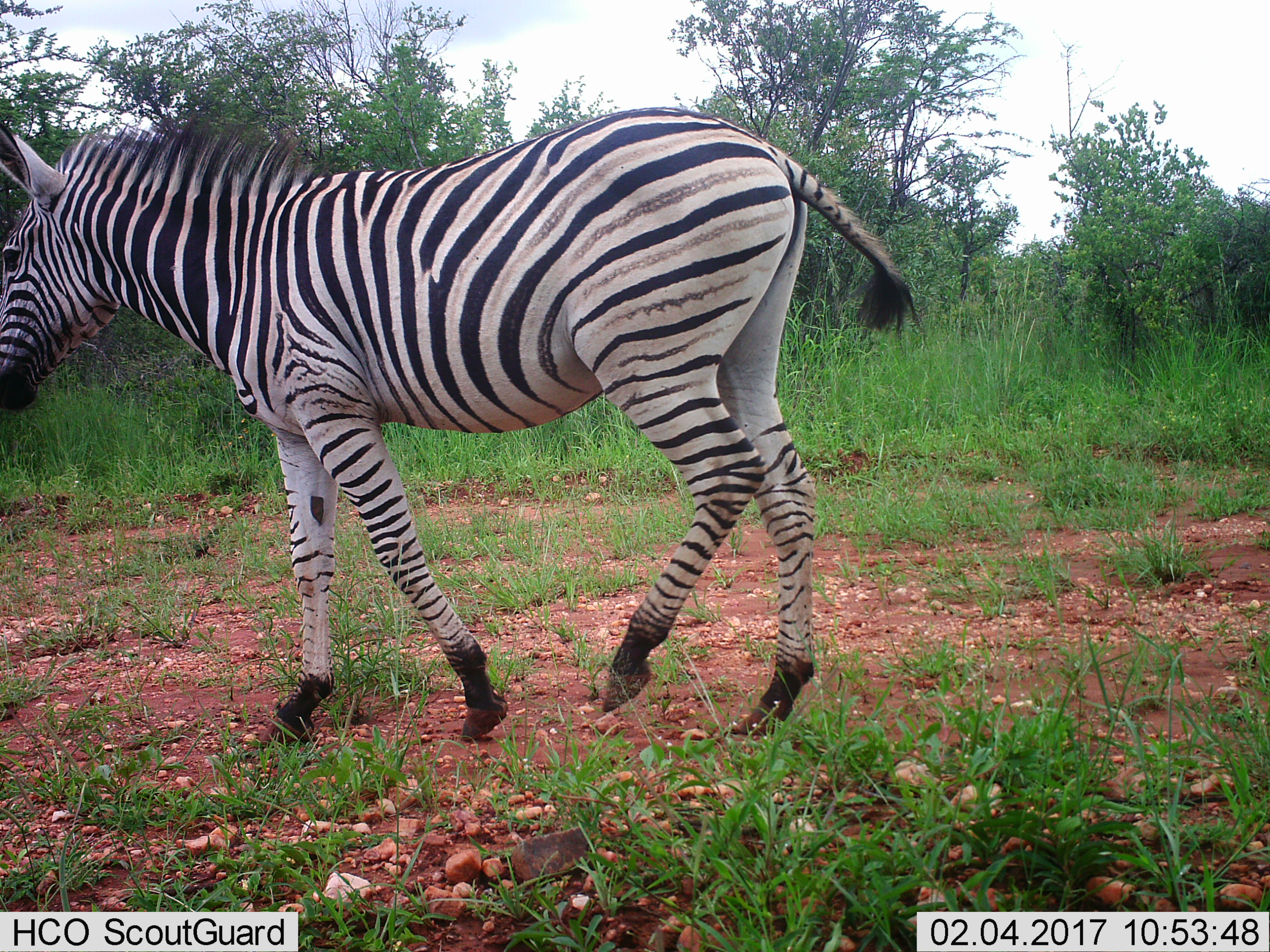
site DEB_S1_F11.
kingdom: Animalia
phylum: Chordata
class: Mammalia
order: Perissodactyla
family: Equidae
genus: Equus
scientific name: Equus quagga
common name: plains zebra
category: zebraplains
Zebraplains (plains zebra) (Equus quagga), count 1. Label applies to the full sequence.